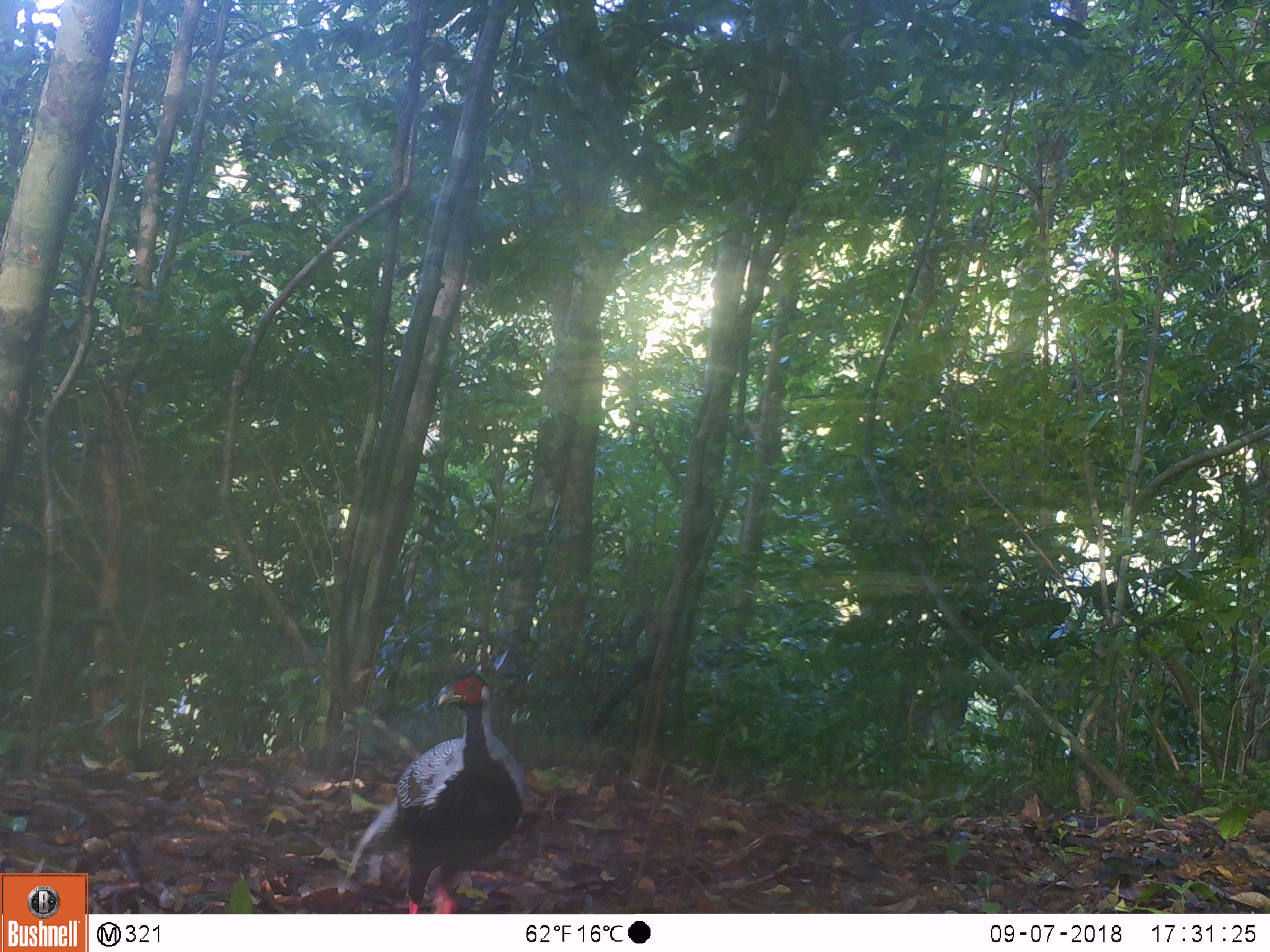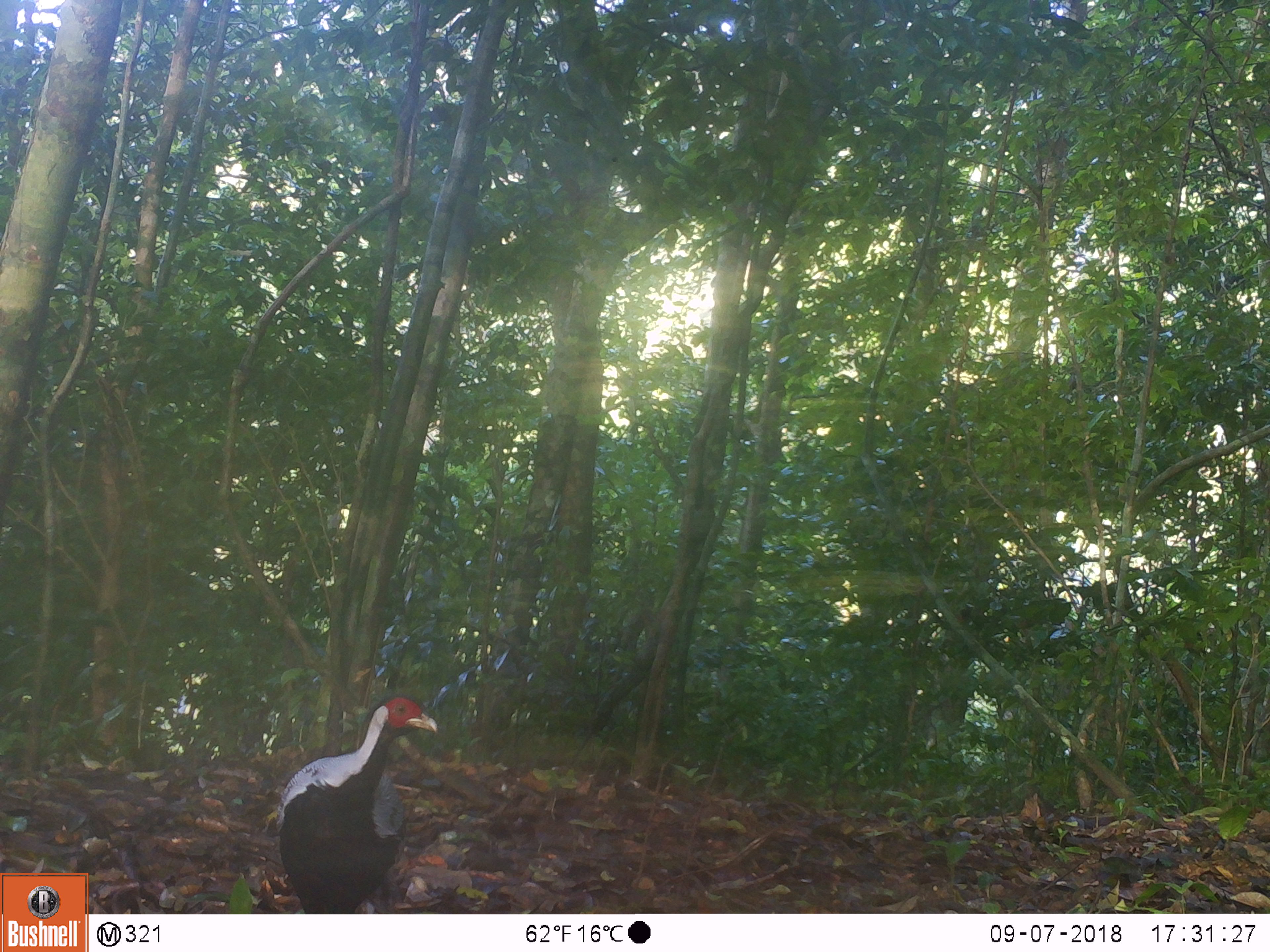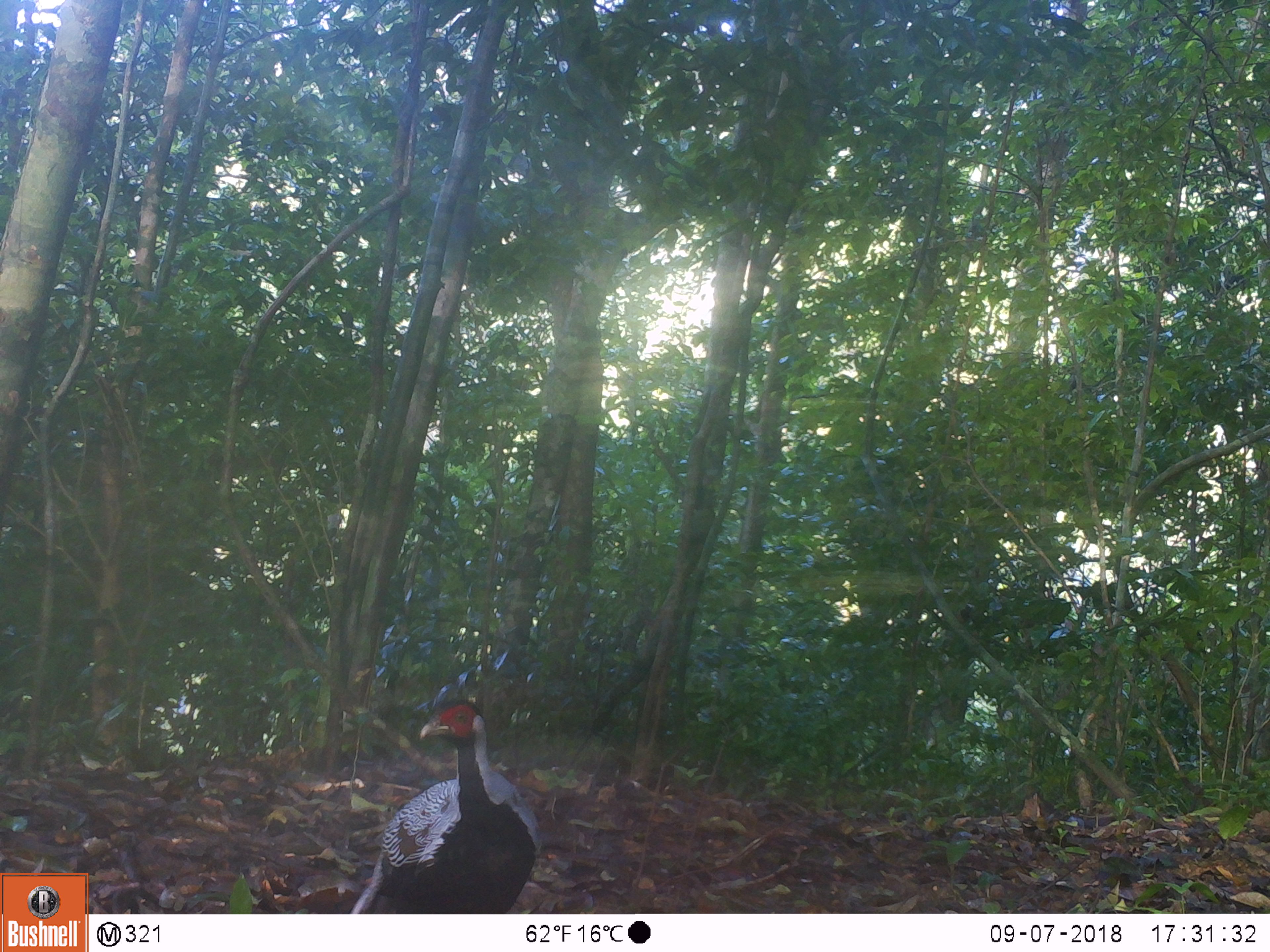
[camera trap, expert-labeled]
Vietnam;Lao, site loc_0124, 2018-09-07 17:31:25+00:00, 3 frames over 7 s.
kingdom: Animalia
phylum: Chordata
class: Aves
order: Galliformes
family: Phasianidae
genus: Lophura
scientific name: Lophura nycthemera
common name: silver pheasant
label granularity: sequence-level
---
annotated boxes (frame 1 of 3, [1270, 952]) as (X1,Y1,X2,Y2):
silver pheasant: (337,670,526,913)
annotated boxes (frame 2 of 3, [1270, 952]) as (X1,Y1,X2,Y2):
silver pheasant: (275,694,438,914)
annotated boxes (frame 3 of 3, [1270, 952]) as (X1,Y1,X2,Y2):
silver pheasant: (347,695,539,914)